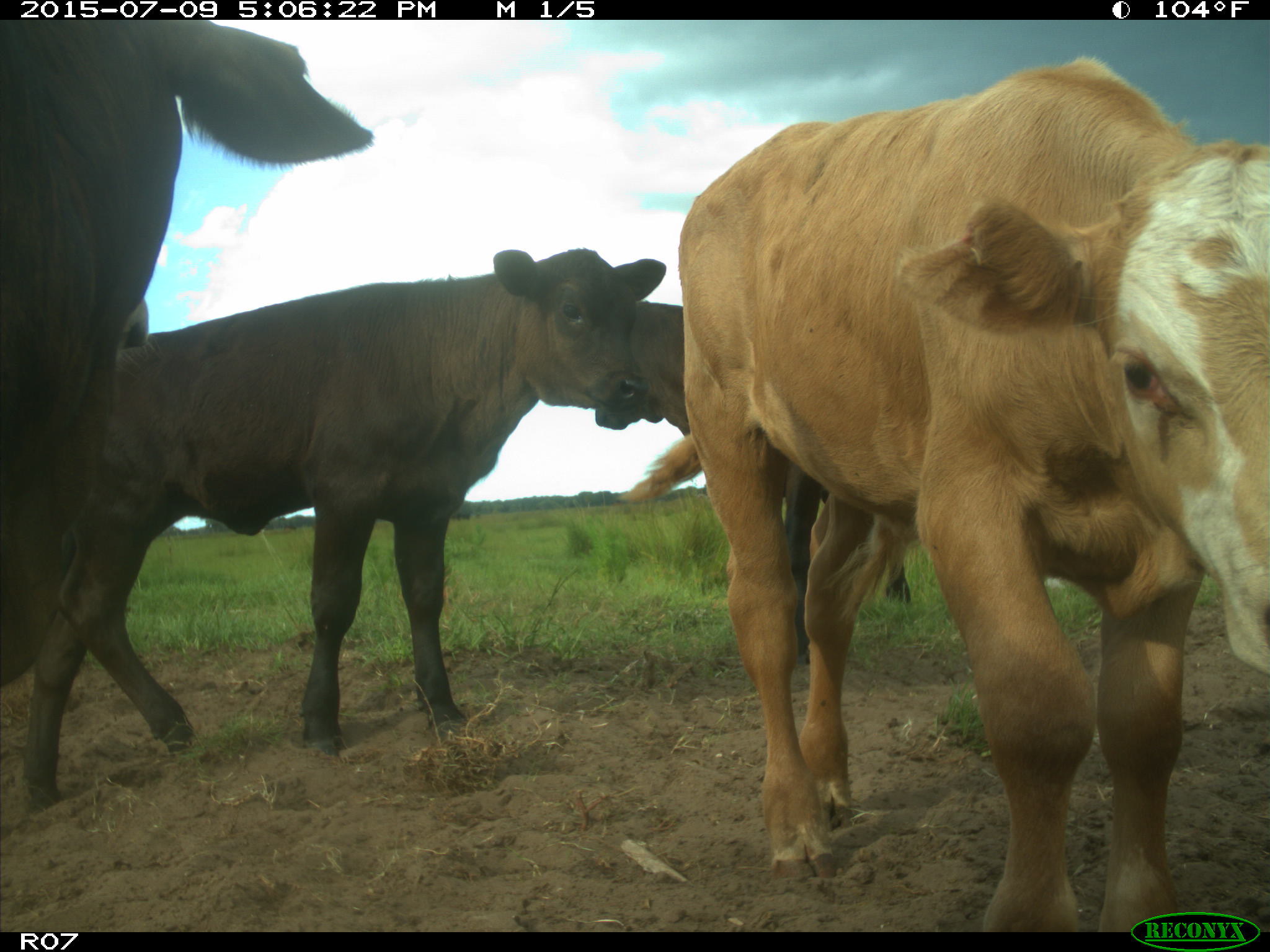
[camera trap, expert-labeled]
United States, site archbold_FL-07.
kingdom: Animalia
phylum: Chordata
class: Mammalia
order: Artiodactyla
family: Bovidae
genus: Bos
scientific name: Bos taurus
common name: domestic cow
Bos taurus (domestic cow).